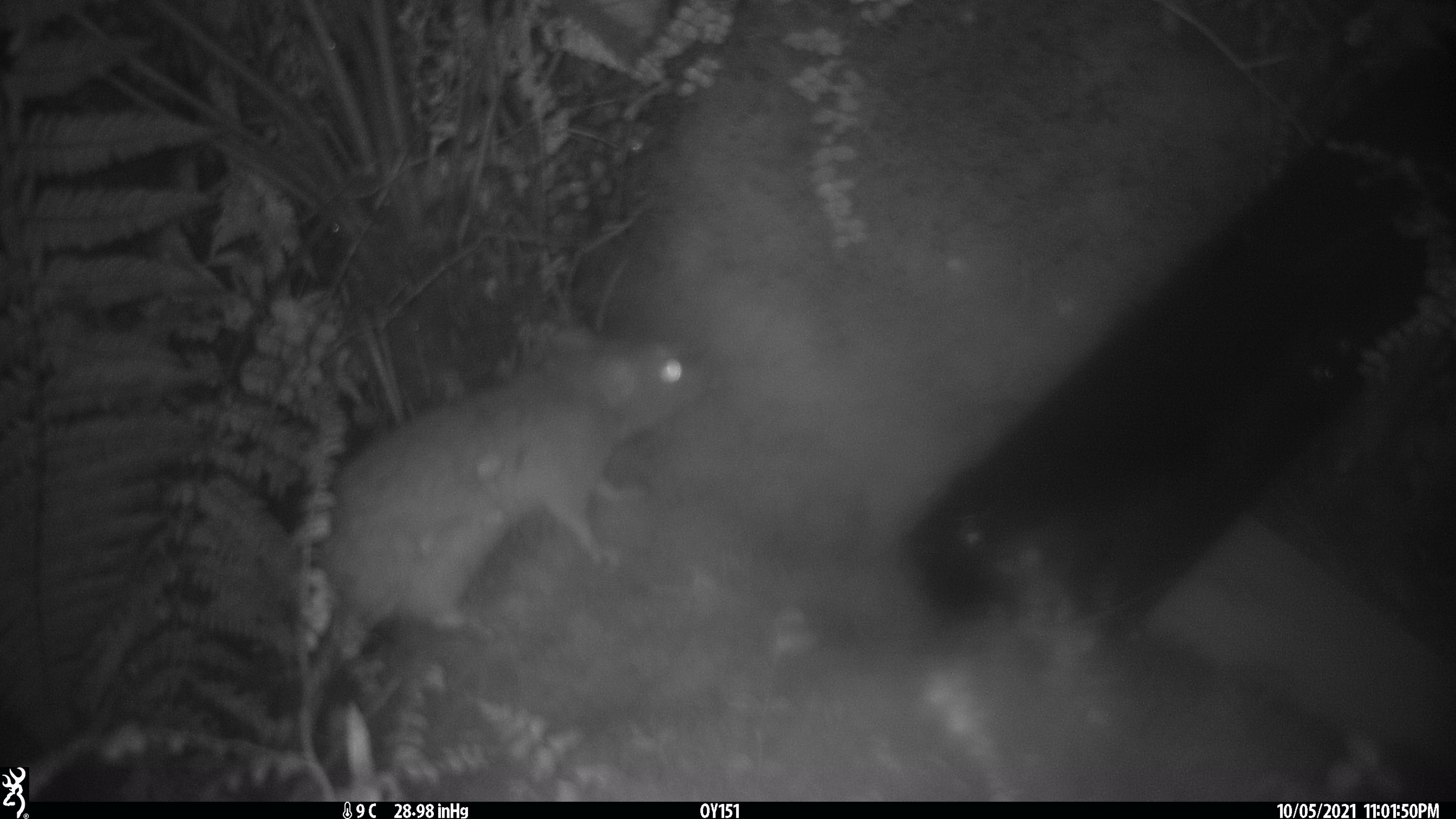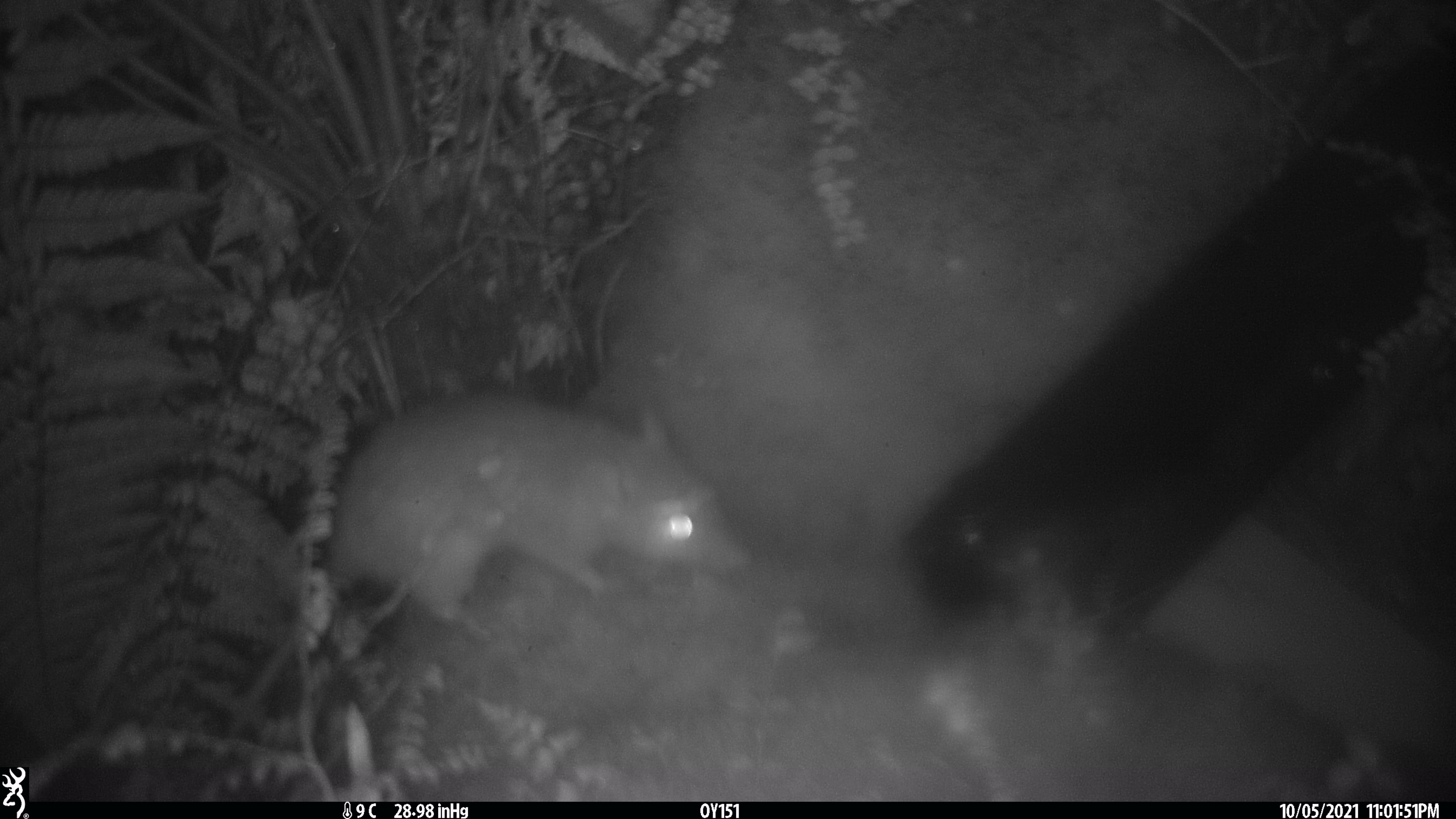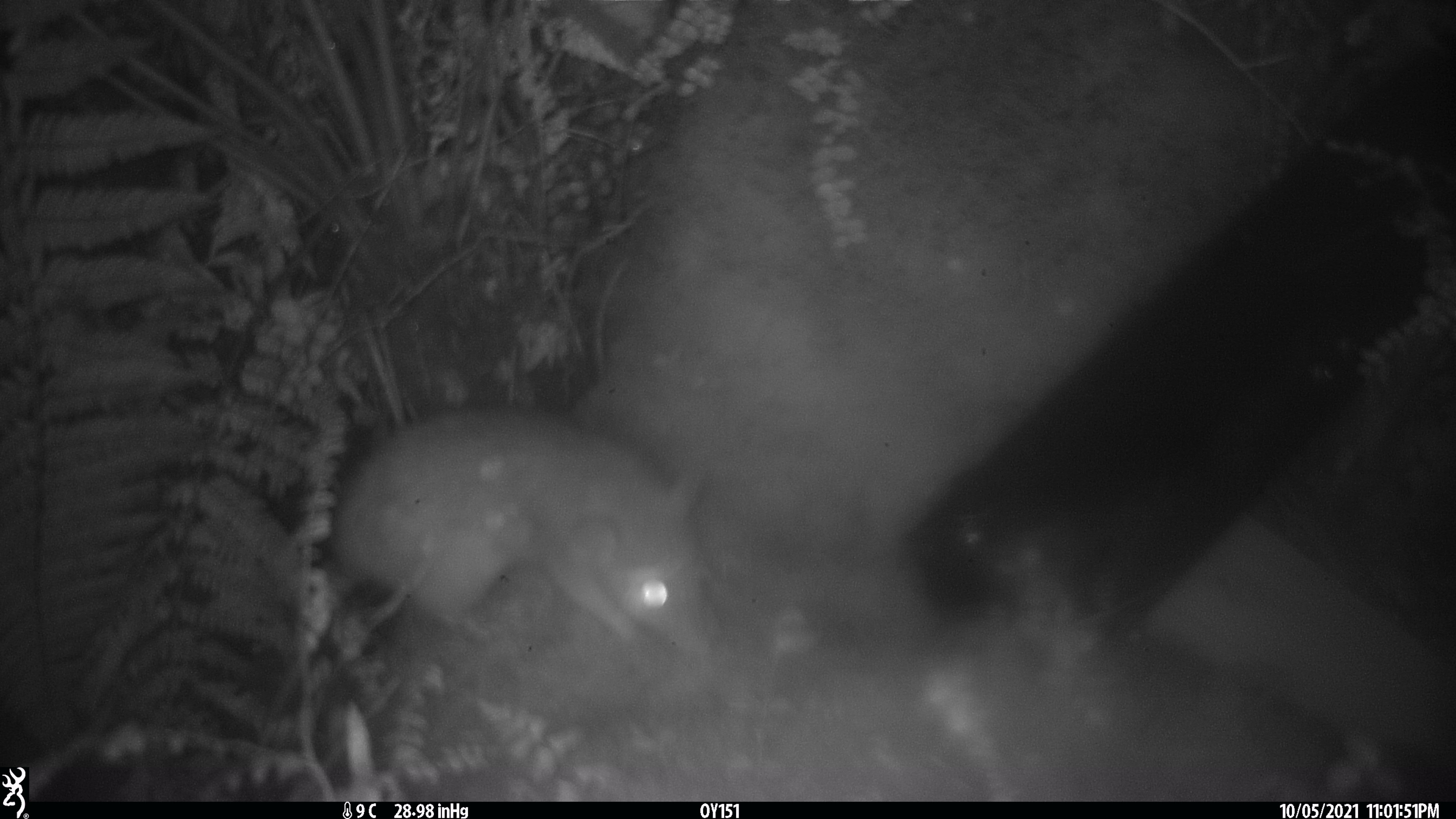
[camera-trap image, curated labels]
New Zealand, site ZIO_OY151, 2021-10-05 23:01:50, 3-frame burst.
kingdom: Animalia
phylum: Chordata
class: Mammalia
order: Rodentia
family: Muridae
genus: Rattus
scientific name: Rattus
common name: rat